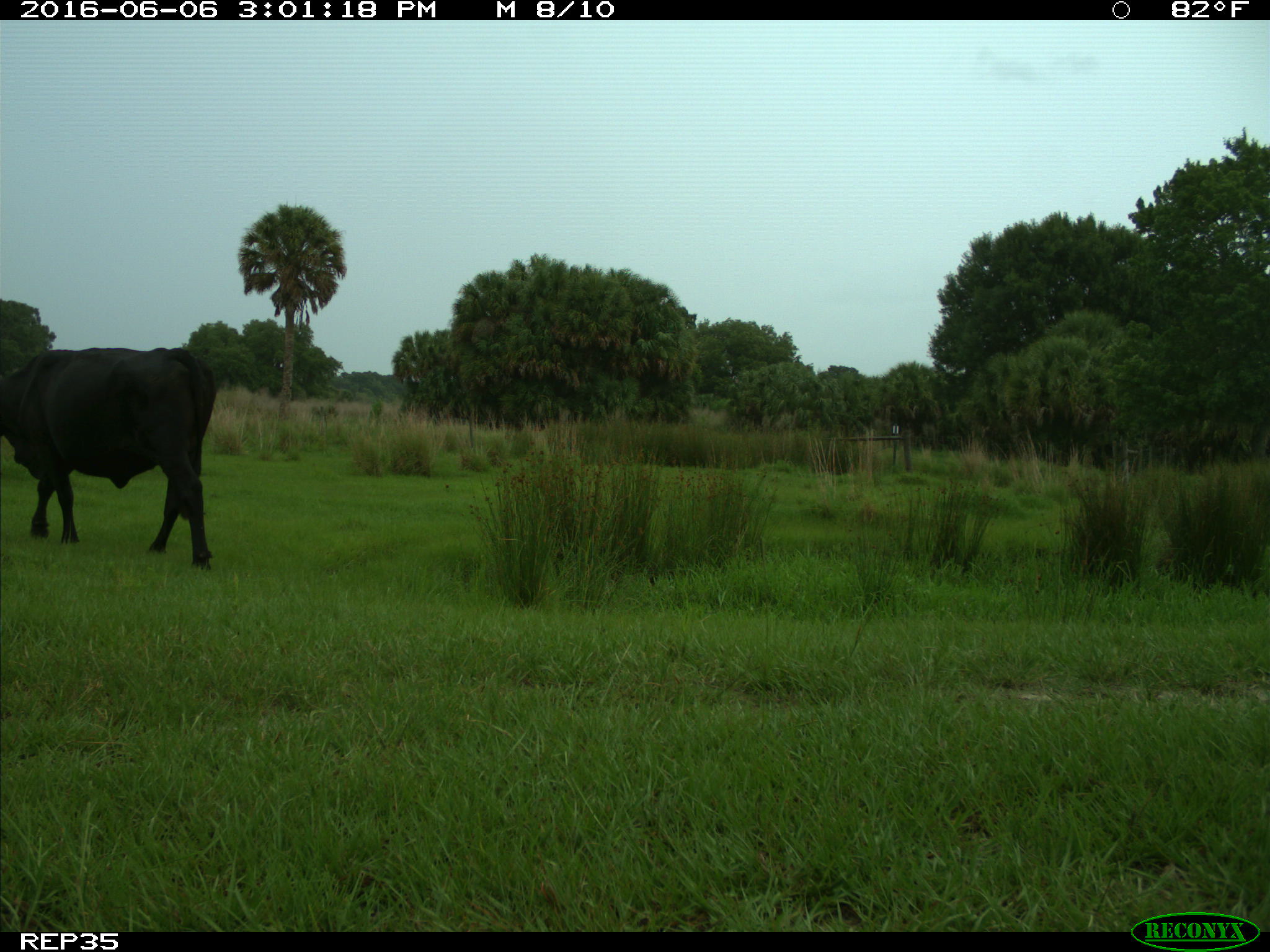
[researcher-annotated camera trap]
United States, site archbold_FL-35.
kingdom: Animalia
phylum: Chordata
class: Mammalia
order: Artiodactyla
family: Bovidae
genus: Bos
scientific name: Bos taurus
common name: domestic cow